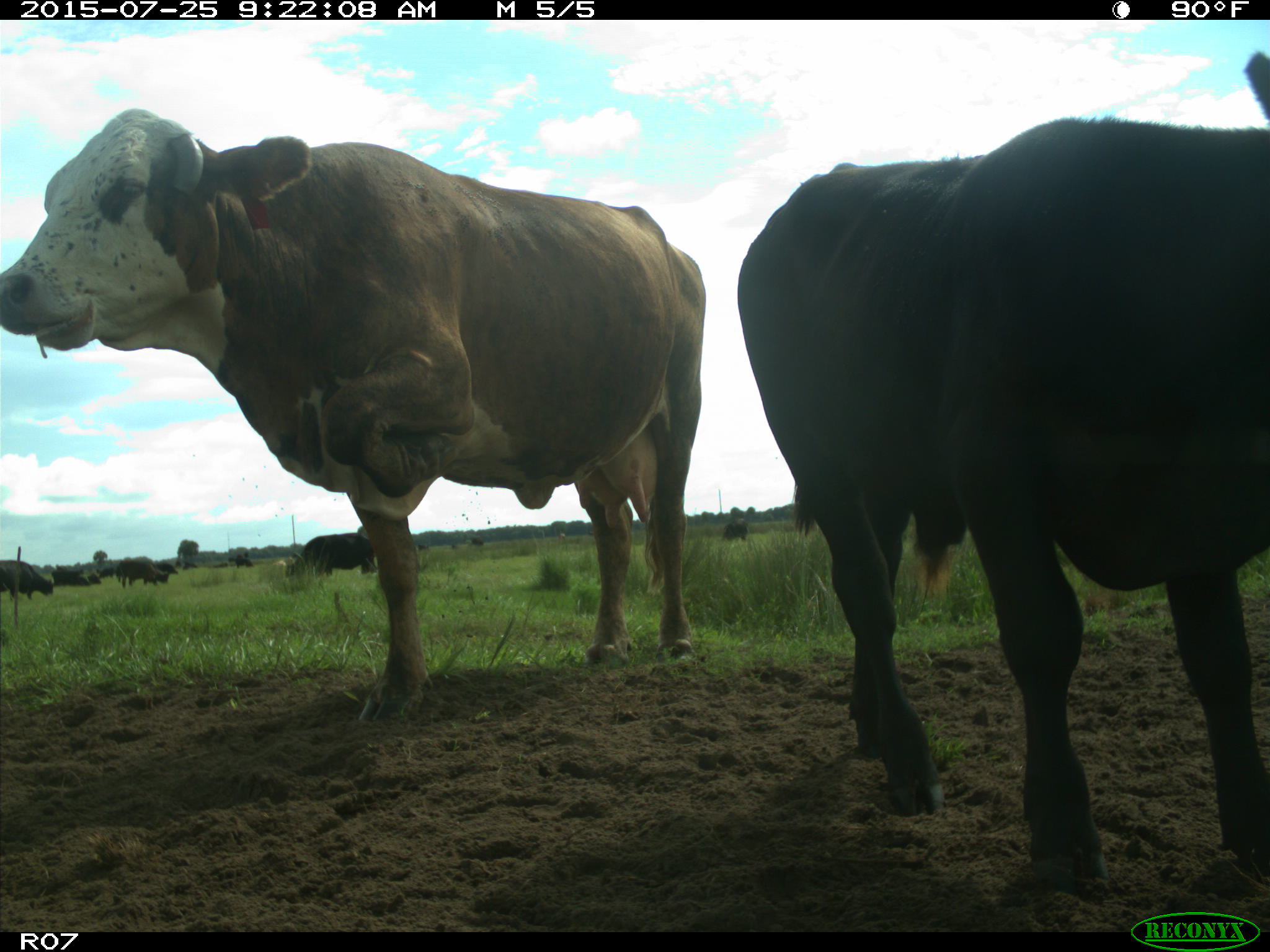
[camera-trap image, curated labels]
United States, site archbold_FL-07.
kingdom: Animalia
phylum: Chordata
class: Mammalia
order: Artiodactyla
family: Bovidae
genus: Bos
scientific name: Bos taurus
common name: domestic cow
Bos taurus (domestic cow).